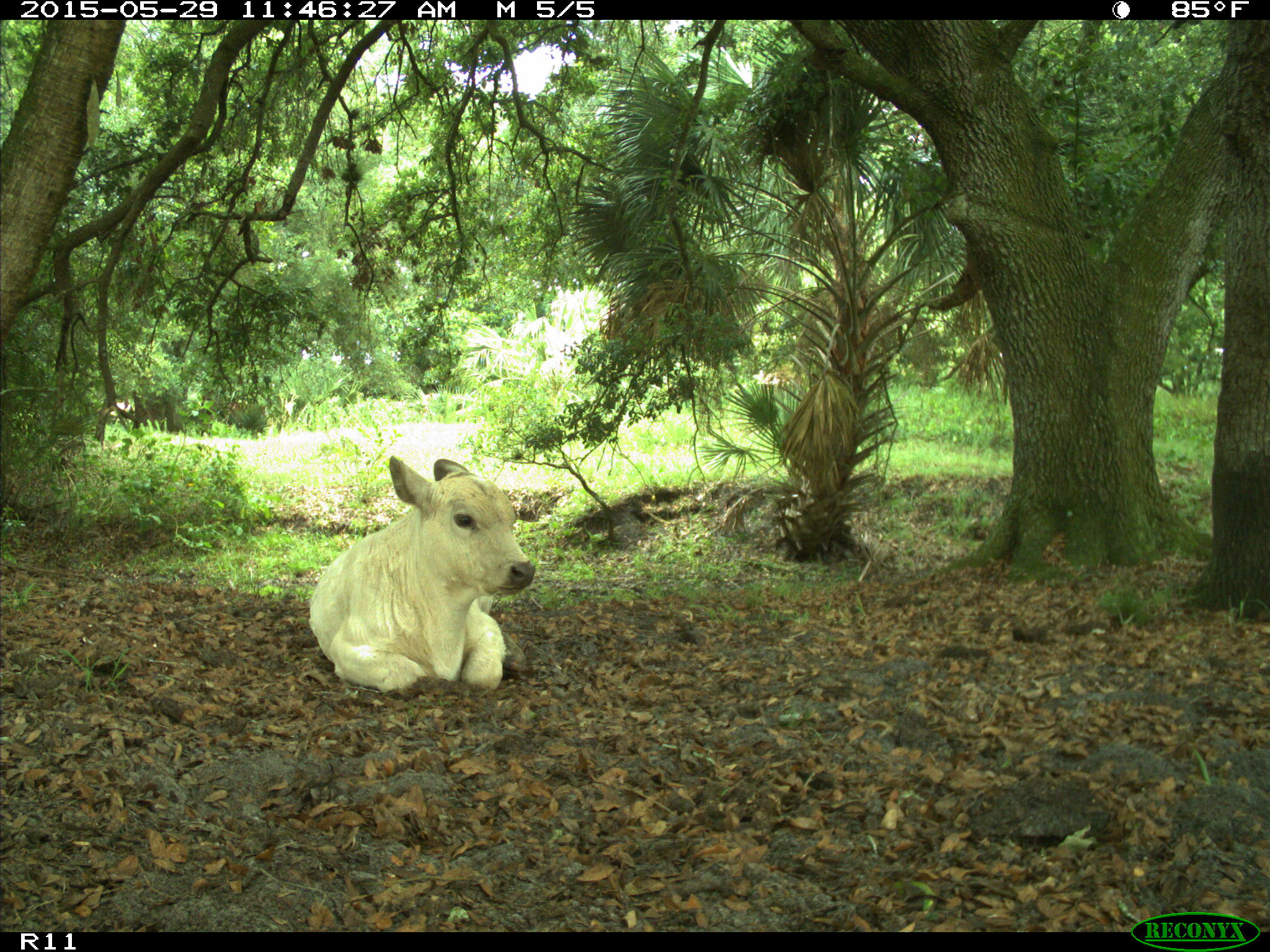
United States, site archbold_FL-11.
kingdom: Animalia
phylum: Chordata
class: Mammalia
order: Artiodactyla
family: Bovidae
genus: Bos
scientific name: Bos taurus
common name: domestic cow